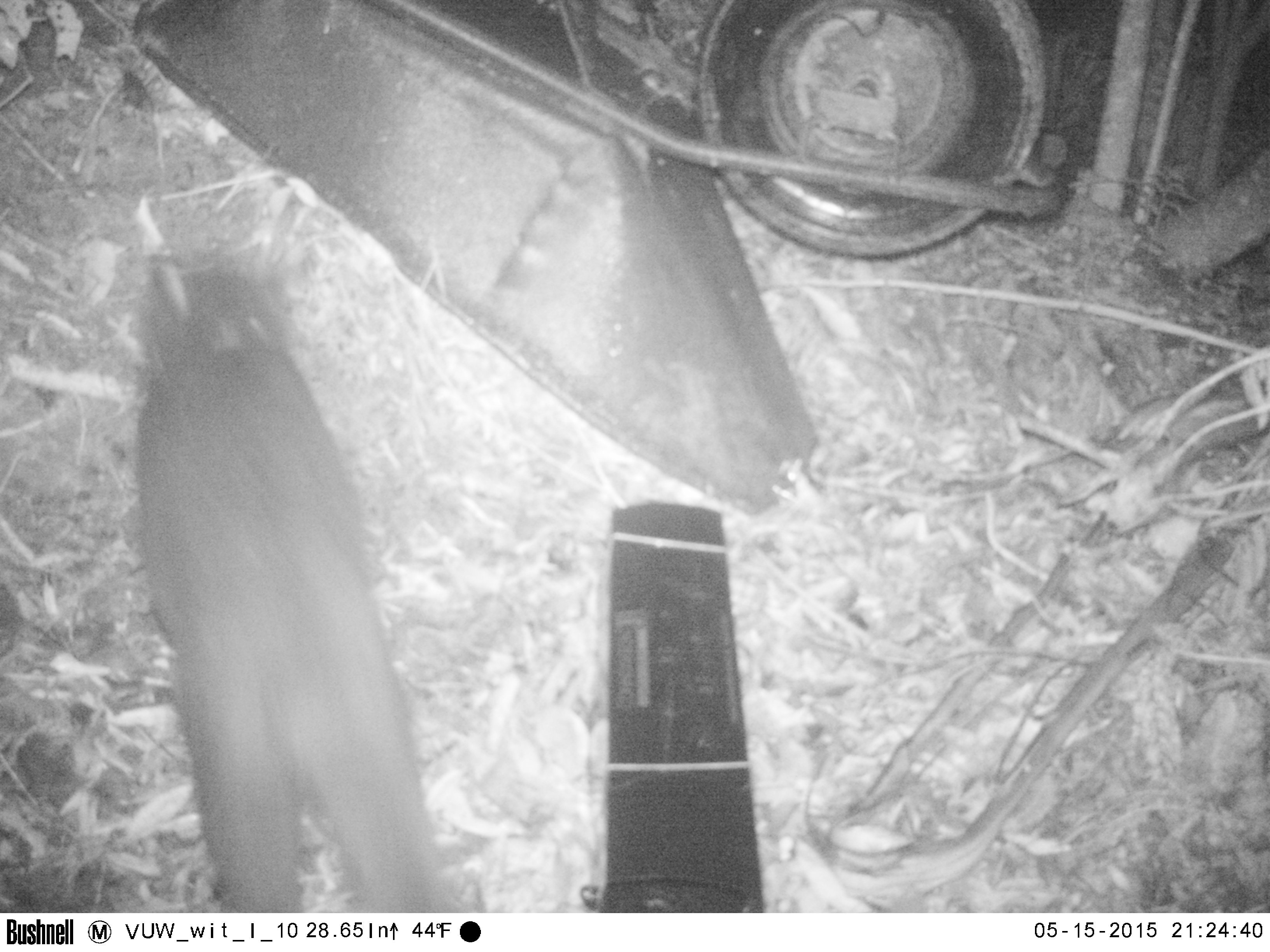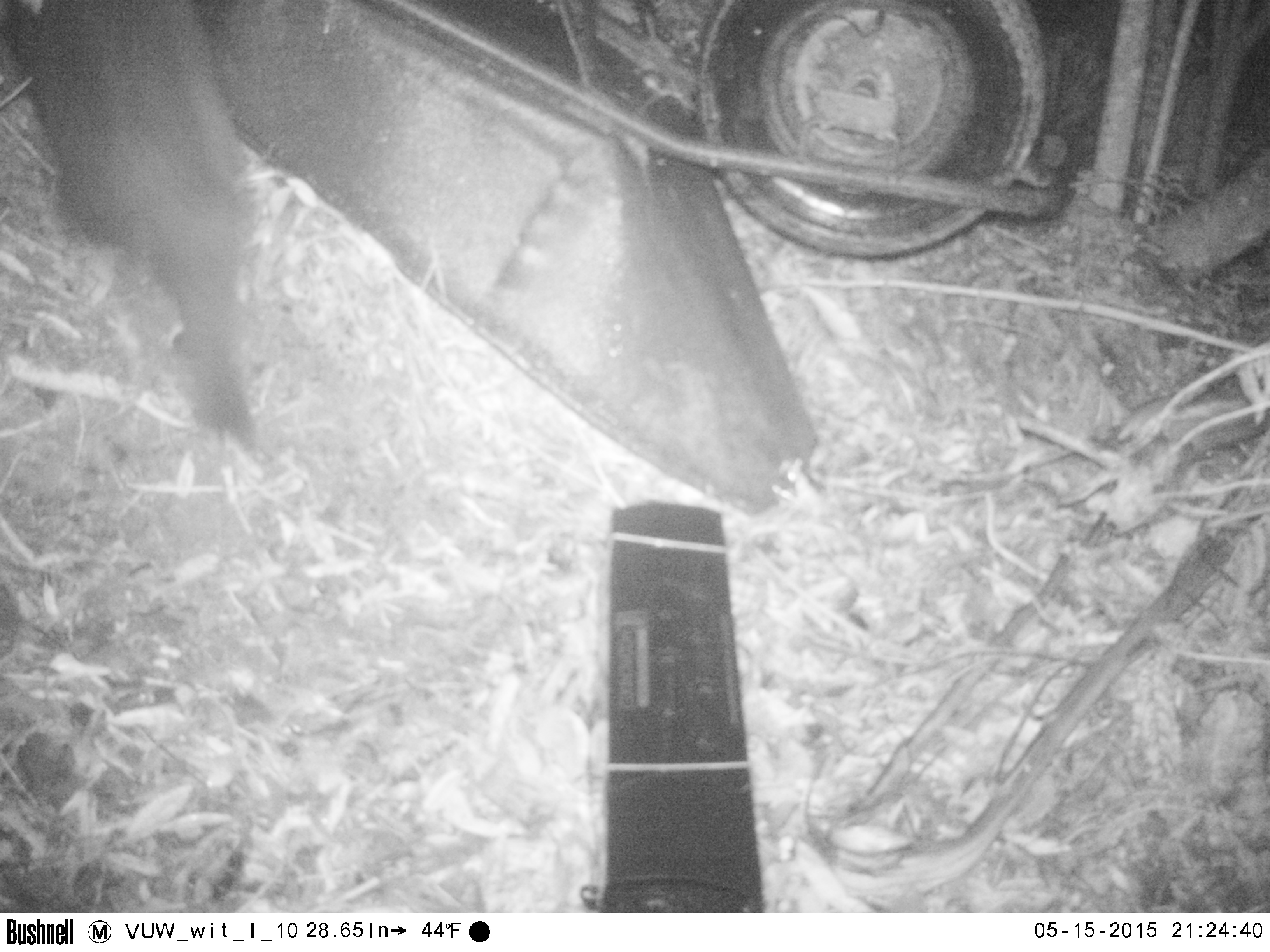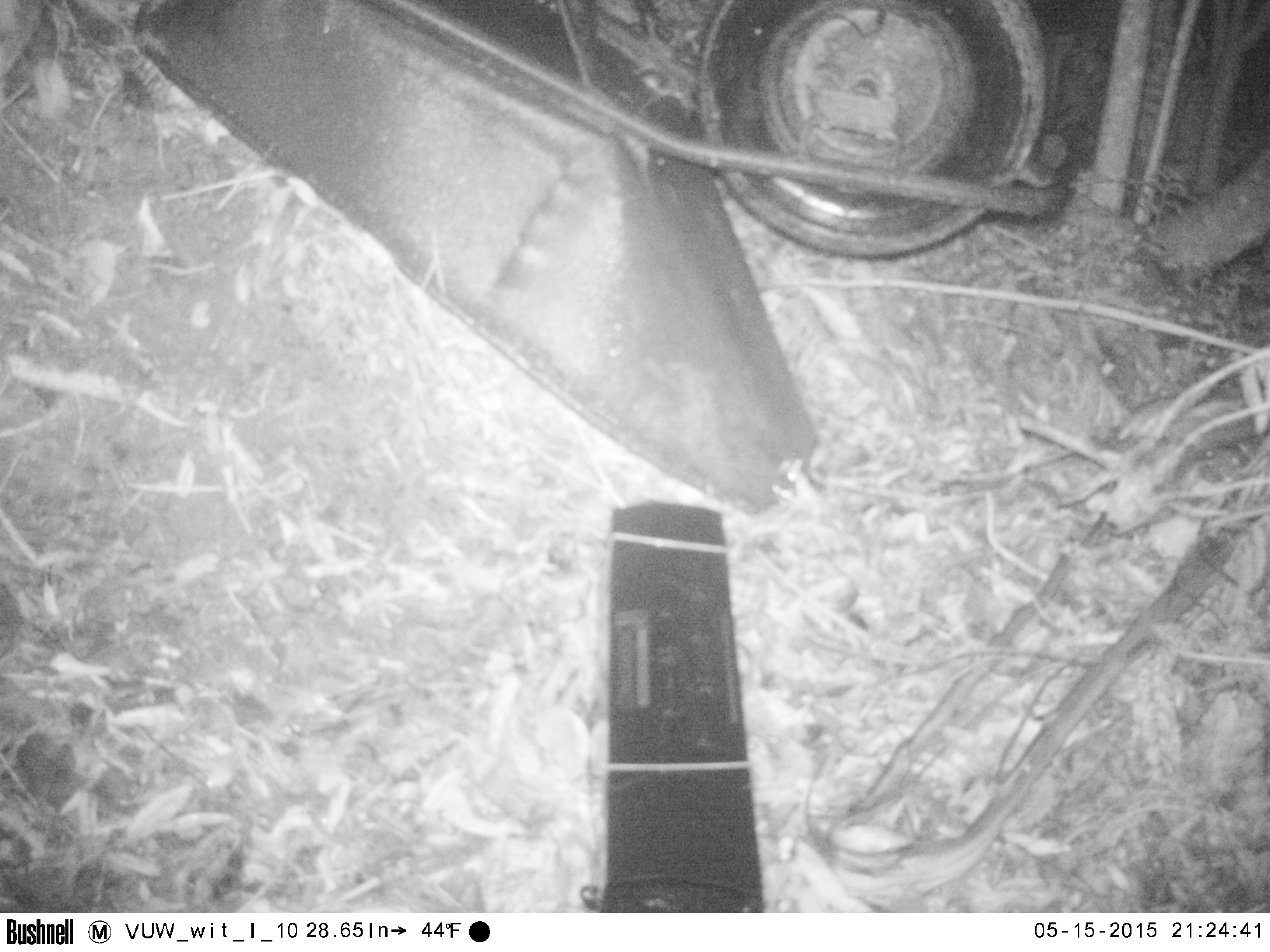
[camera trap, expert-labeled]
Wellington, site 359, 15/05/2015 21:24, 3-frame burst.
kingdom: Animalia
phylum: Chordata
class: Mammalia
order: Carnivora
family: Felidae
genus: Felis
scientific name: Felis catus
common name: cat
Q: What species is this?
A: Cat (Felis catus).